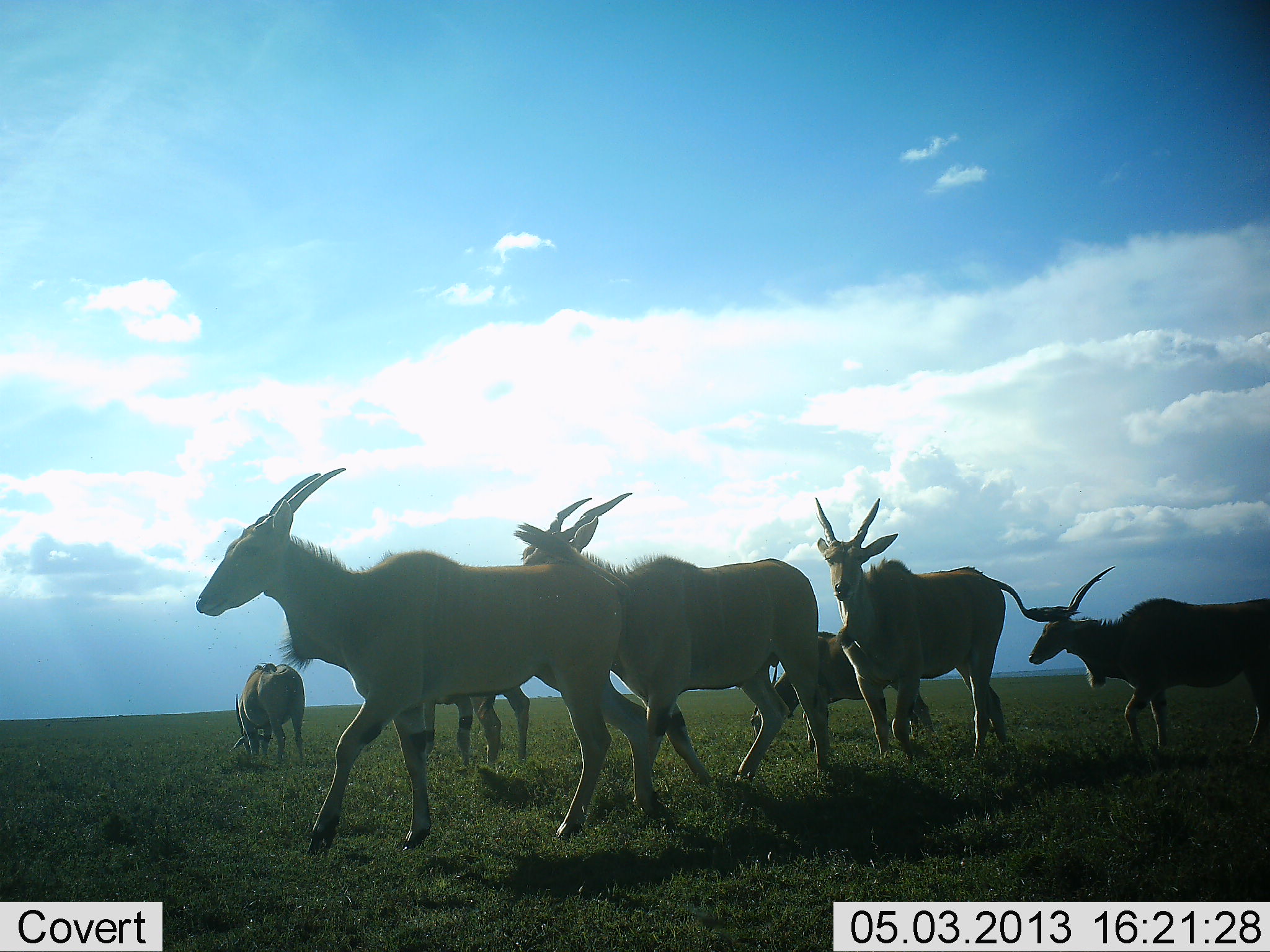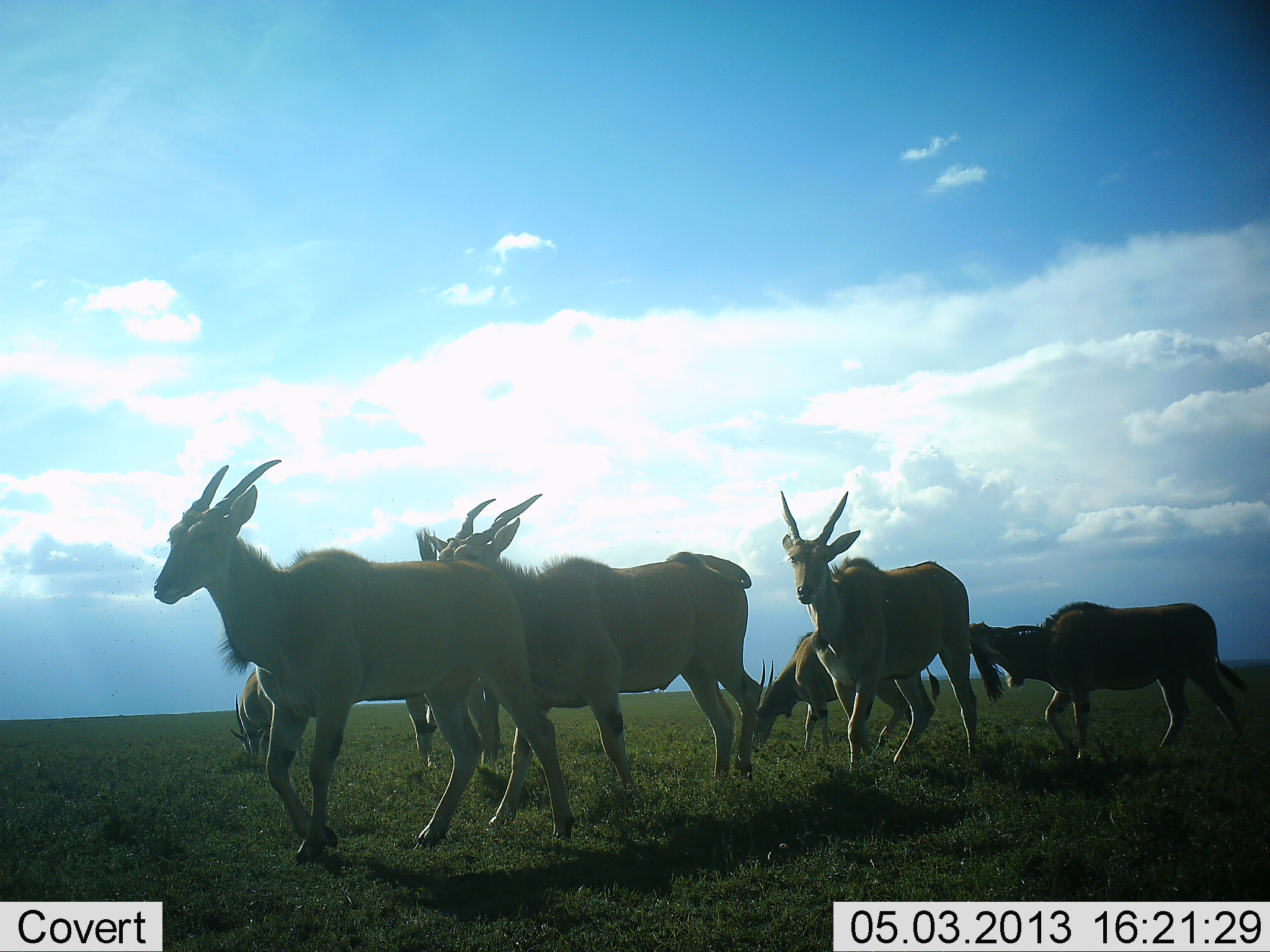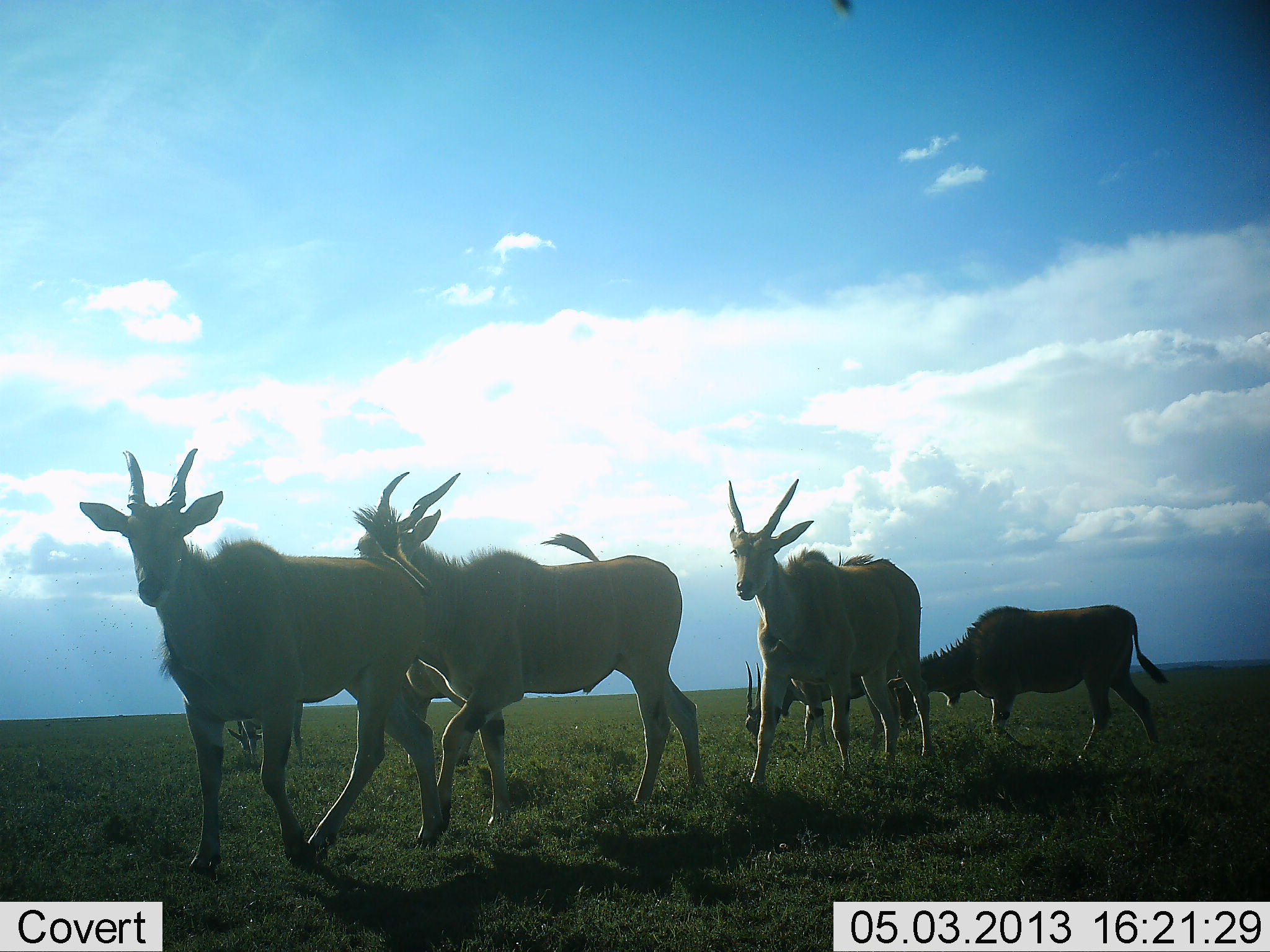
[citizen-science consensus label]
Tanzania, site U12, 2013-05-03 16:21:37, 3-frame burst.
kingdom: Animalia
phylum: Chordata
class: Mammalia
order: Artiodactyla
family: Bovidae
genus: Tragelaphus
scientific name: Tragelaphus oryx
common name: eland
Eland (Tragelaphus oryx), count 7. Behavior (volunteer vote fractions): standing 10%, resting 0%, moving 100%, interacting 20%. Young present (vote fraction): 0%. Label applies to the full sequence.